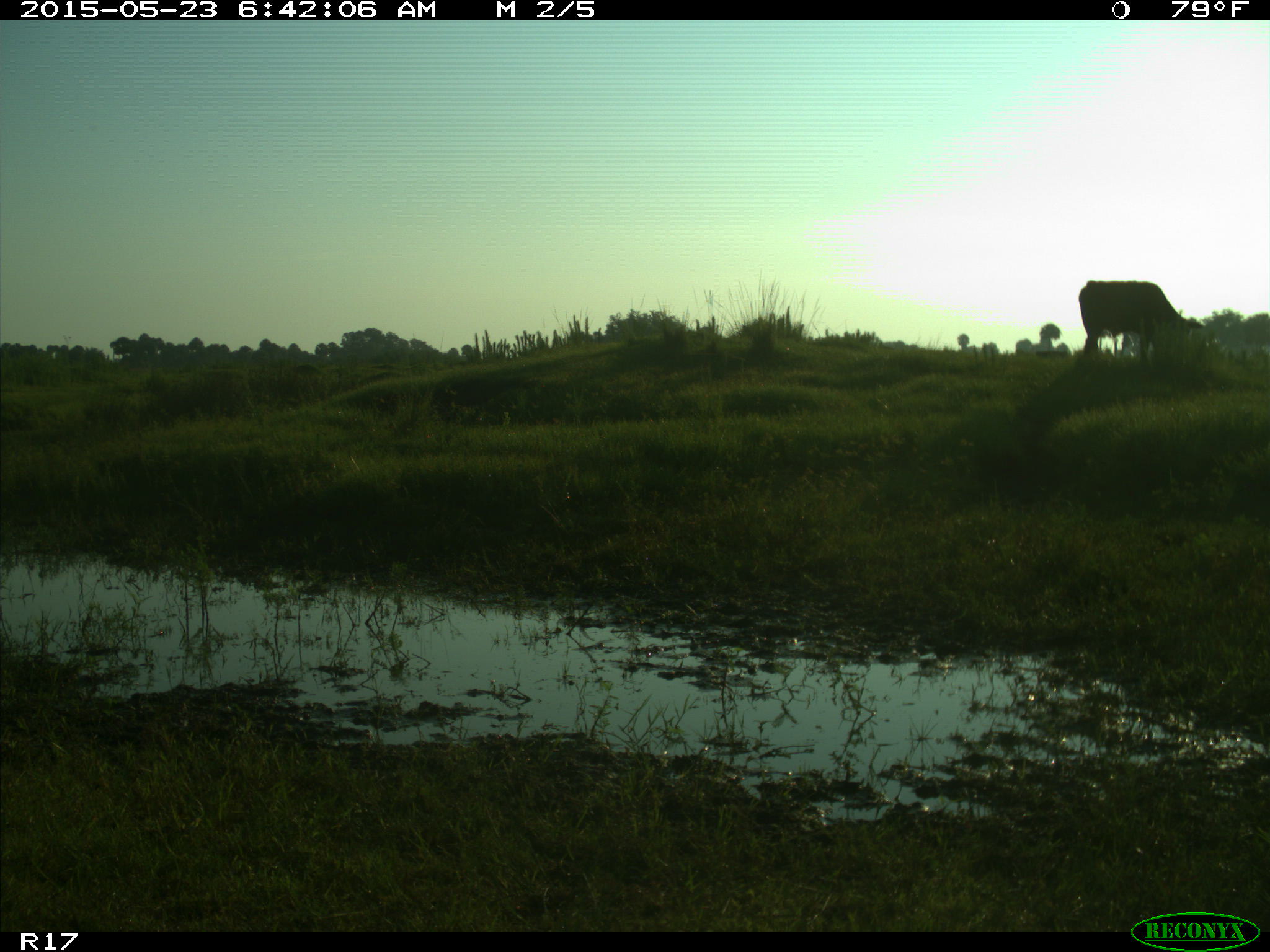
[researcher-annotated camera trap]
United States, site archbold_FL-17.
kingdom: Animalia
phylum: Chordata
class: Mammalia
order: Artiodactyla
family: Bovidae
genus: Bos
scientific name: Bos taurus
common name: domestic cow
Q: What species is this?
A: Bos taurus (domestic cow).